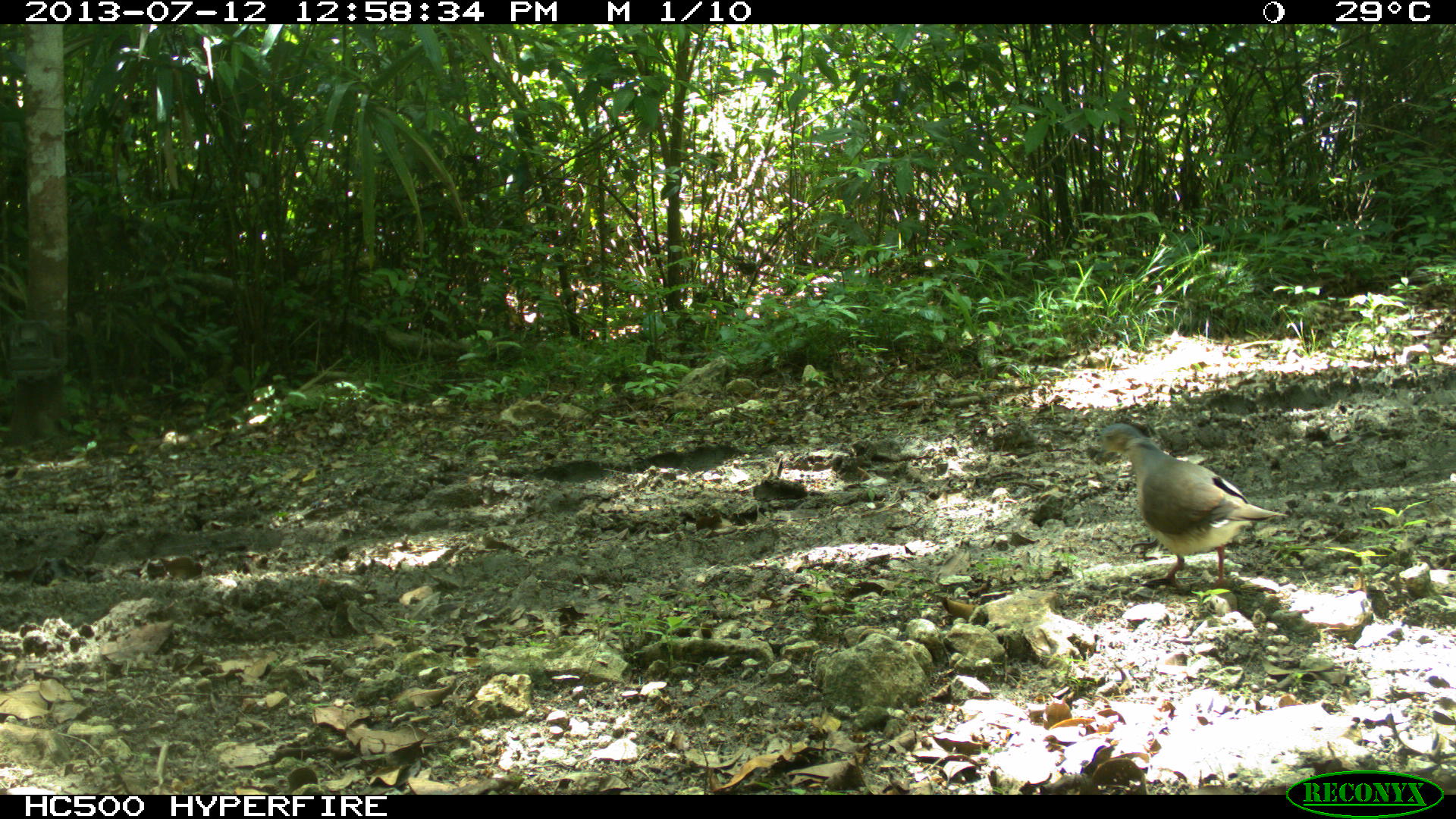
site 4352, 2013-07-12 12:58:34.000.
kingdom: Animalia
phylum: Chordata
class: Aves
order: Columbiformes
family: Columbidae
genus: Leptotila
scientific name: Leptotila plumbeiceps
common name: gray-headed dove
Leptotila plumbeiceps (gray-headed dove), count 1.